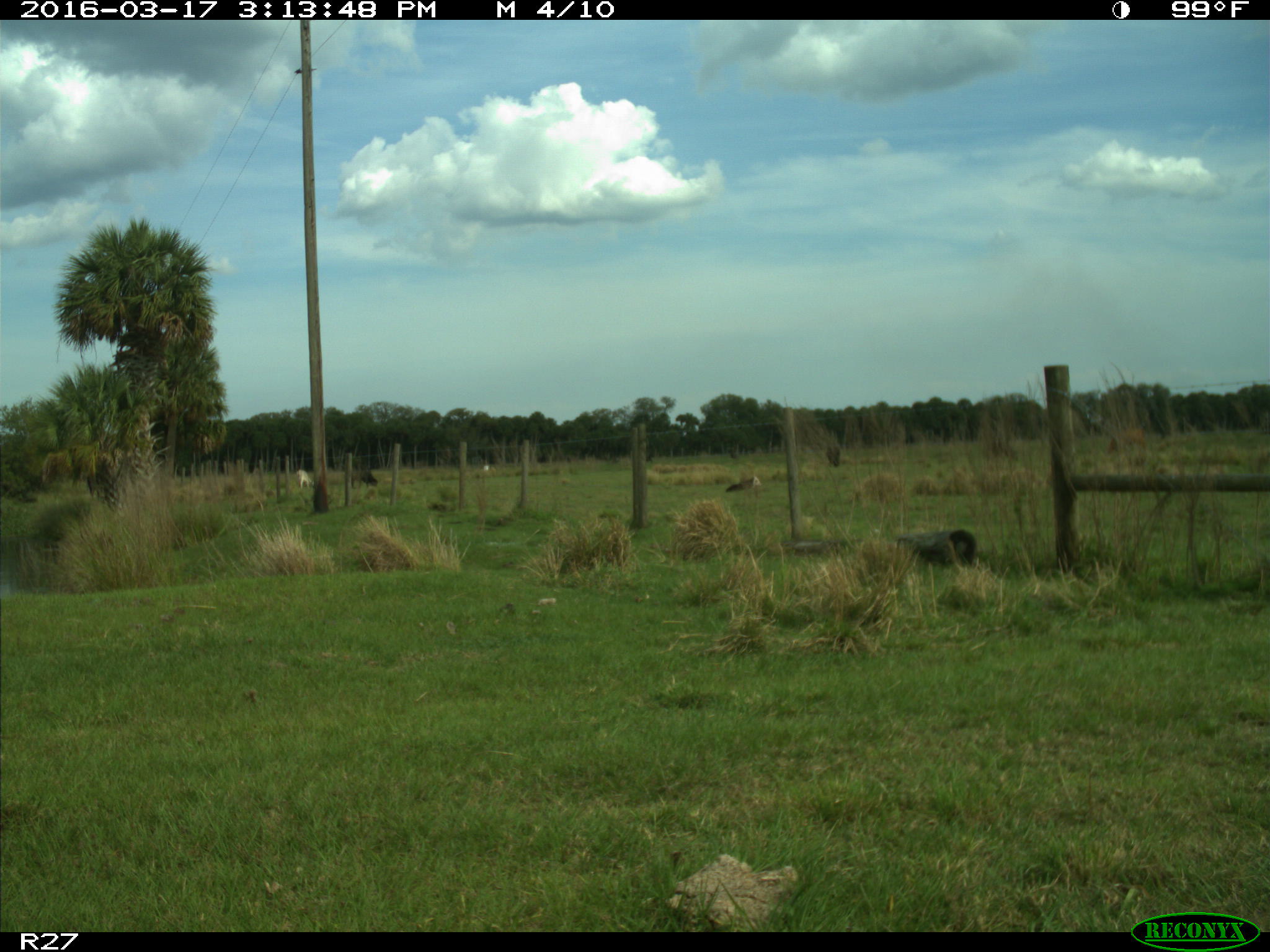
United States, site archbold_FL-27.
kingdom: Animalia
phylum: Chordata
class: Mammalia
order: Artiodactyla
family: Bovidae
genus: Bos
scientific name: Bos taurus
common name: domestic cow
Bos taurus (domestic cow).